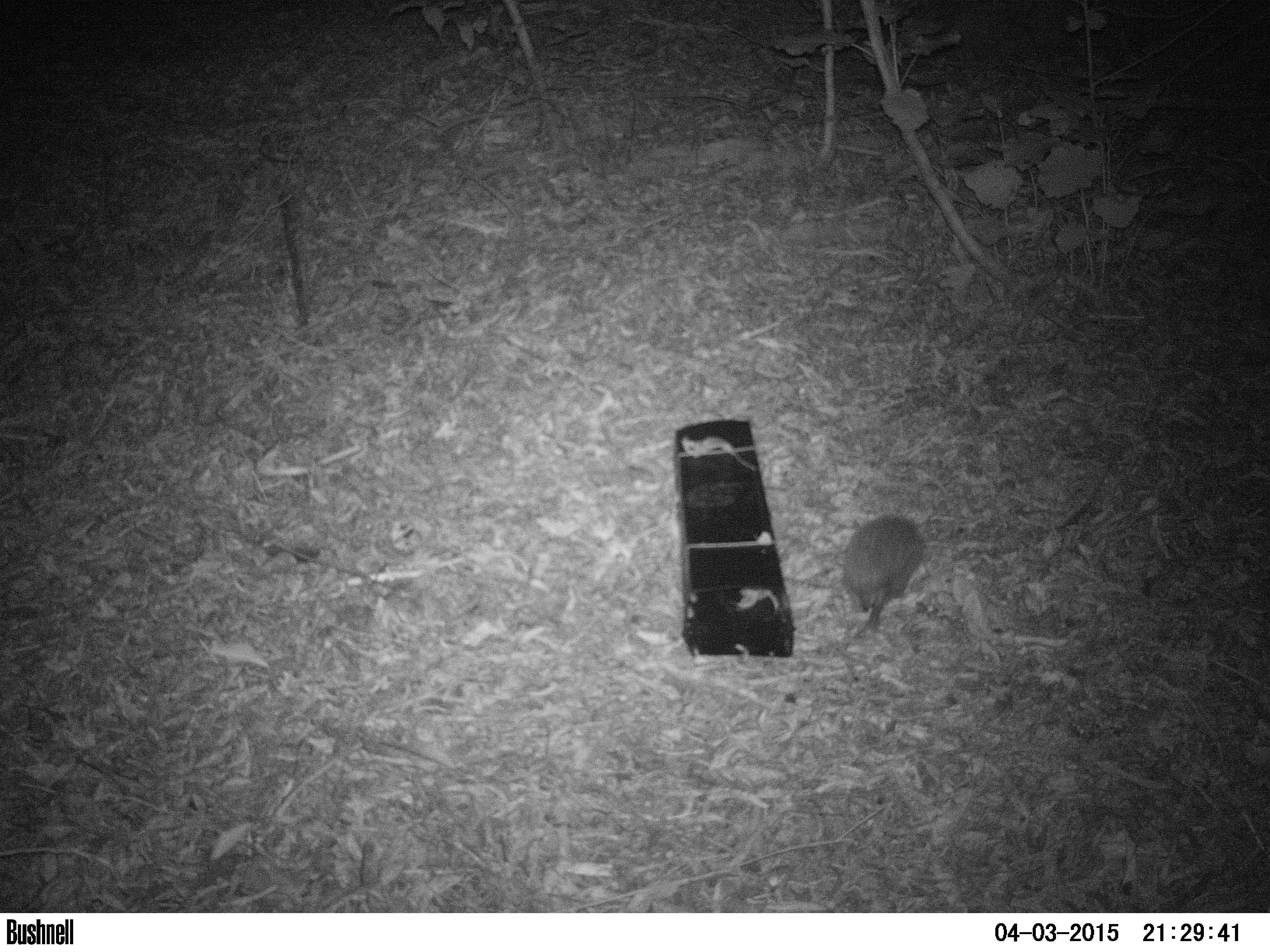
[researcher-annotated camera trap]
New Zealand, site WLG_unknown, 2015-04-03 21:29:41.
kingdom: Animalia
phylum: Chordata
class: Mammalia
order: Eulipotyphla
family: Erinaceidae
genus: Erinaceus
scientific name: Erinaceus europaeus europaeus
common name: european hedgehog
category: hedgehog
Hedgehog (european hedgehog) (Erinaceus europaeus europaeus).